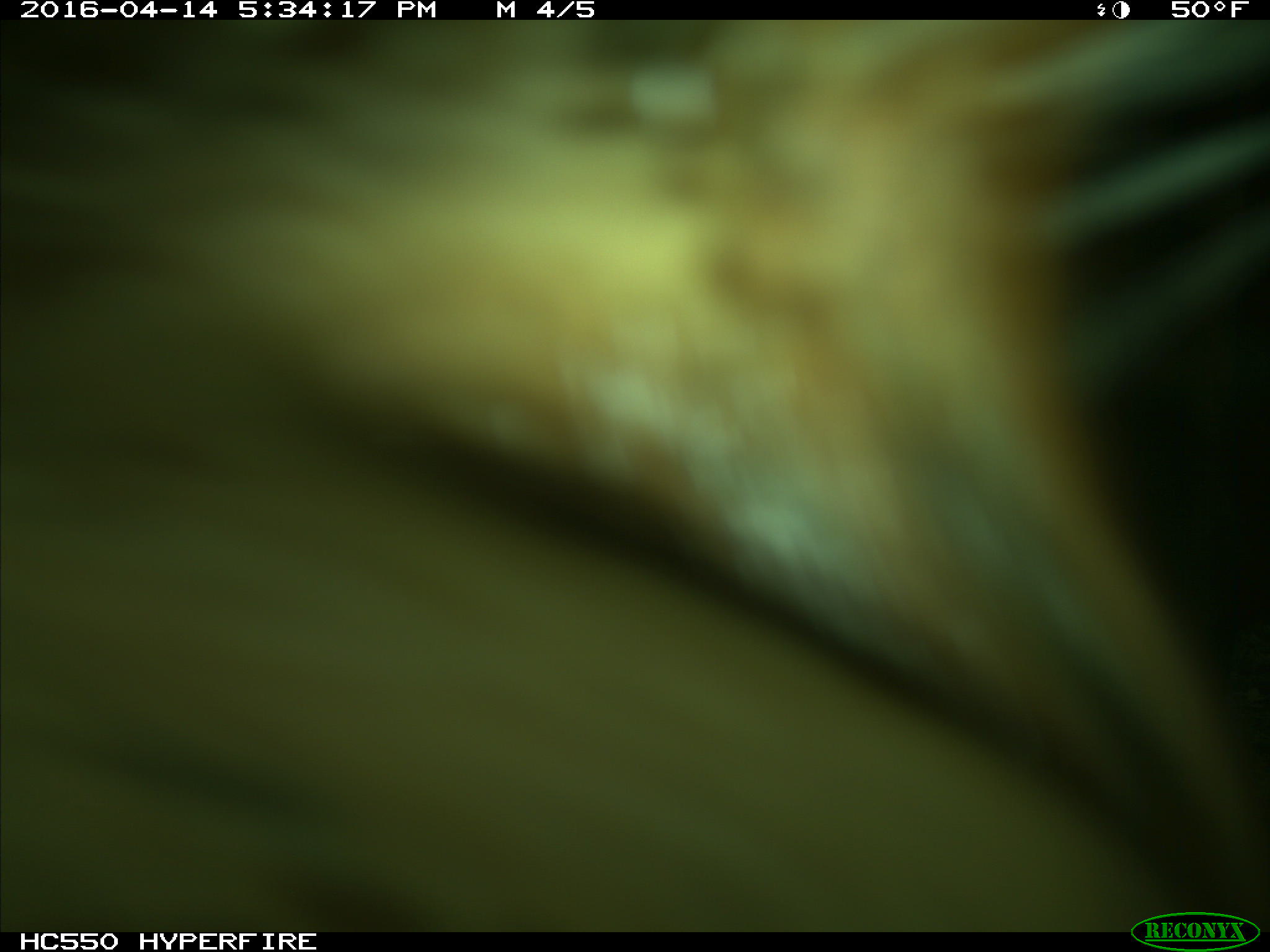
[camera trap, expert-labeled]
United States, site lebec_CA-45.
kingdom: Animalia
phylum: Chordata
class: Mammalia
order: Artiodactyla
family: Bovidae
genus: Bos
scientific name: Bos taurus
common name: domestic cow